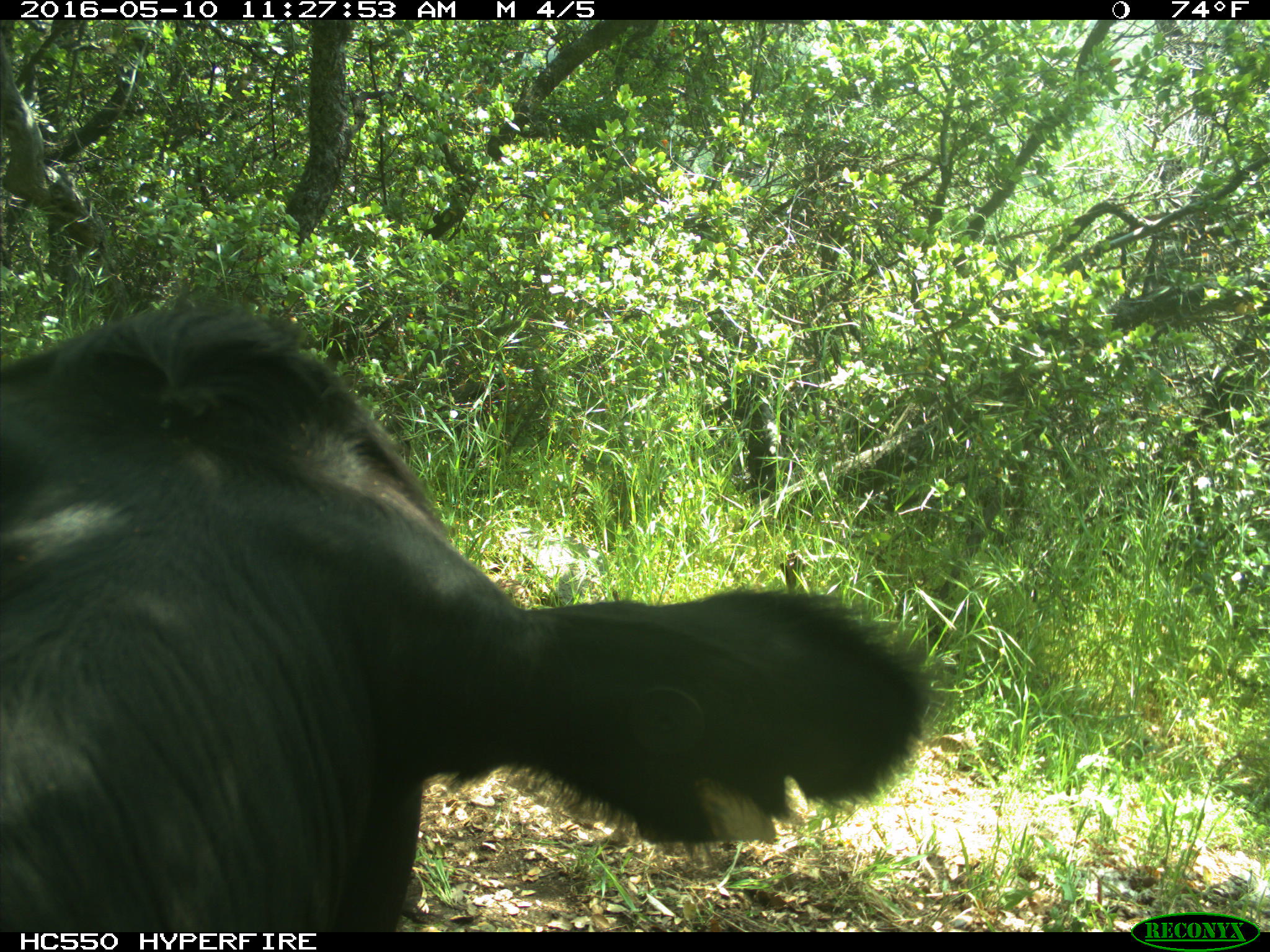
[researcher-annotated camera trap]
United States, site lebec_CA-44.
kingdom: Animalia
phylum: Chordata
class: Mammalia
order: Artiodactyla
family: Bovidae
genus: Bos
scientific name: Bos taurus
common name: domestic cow